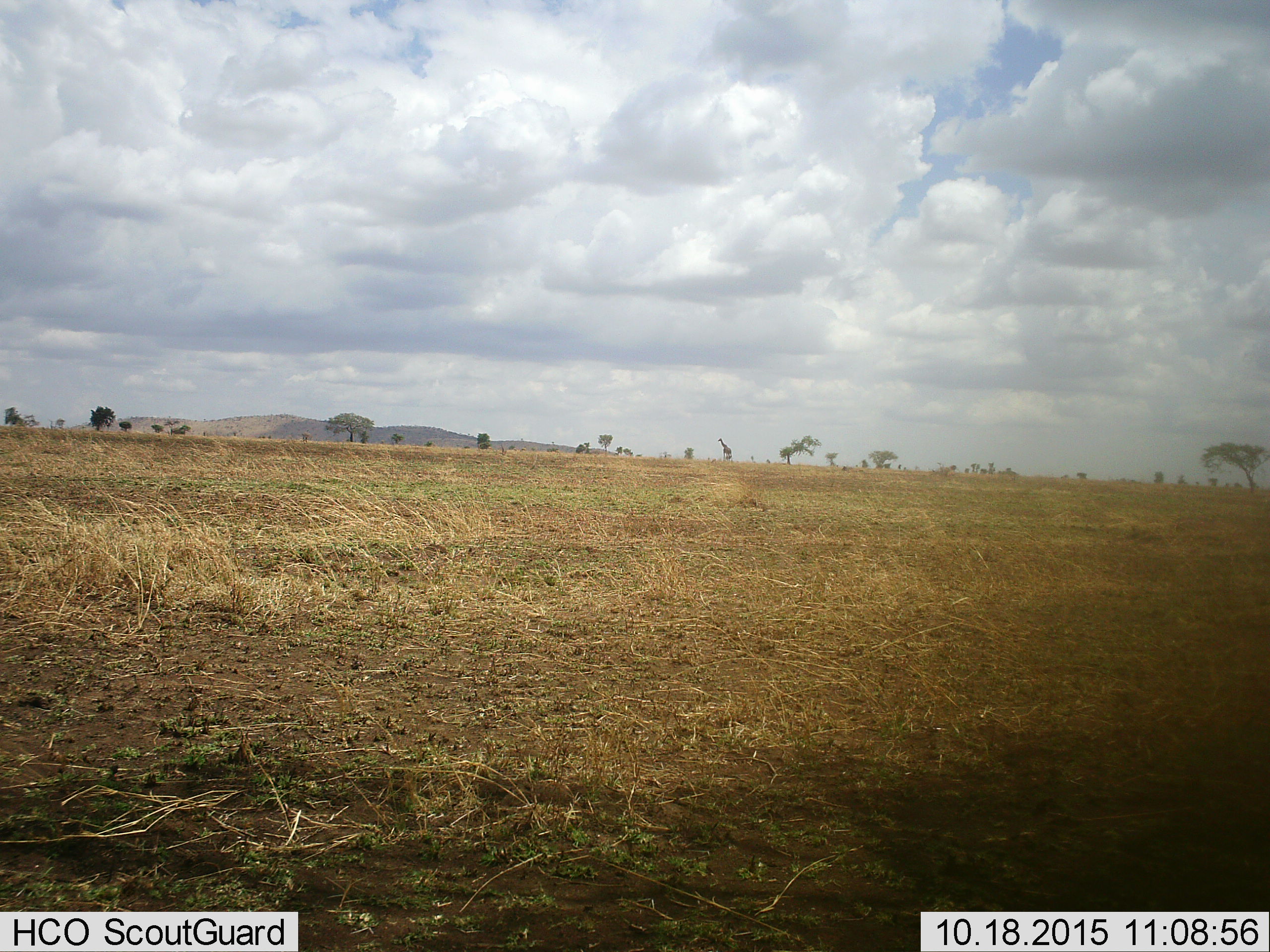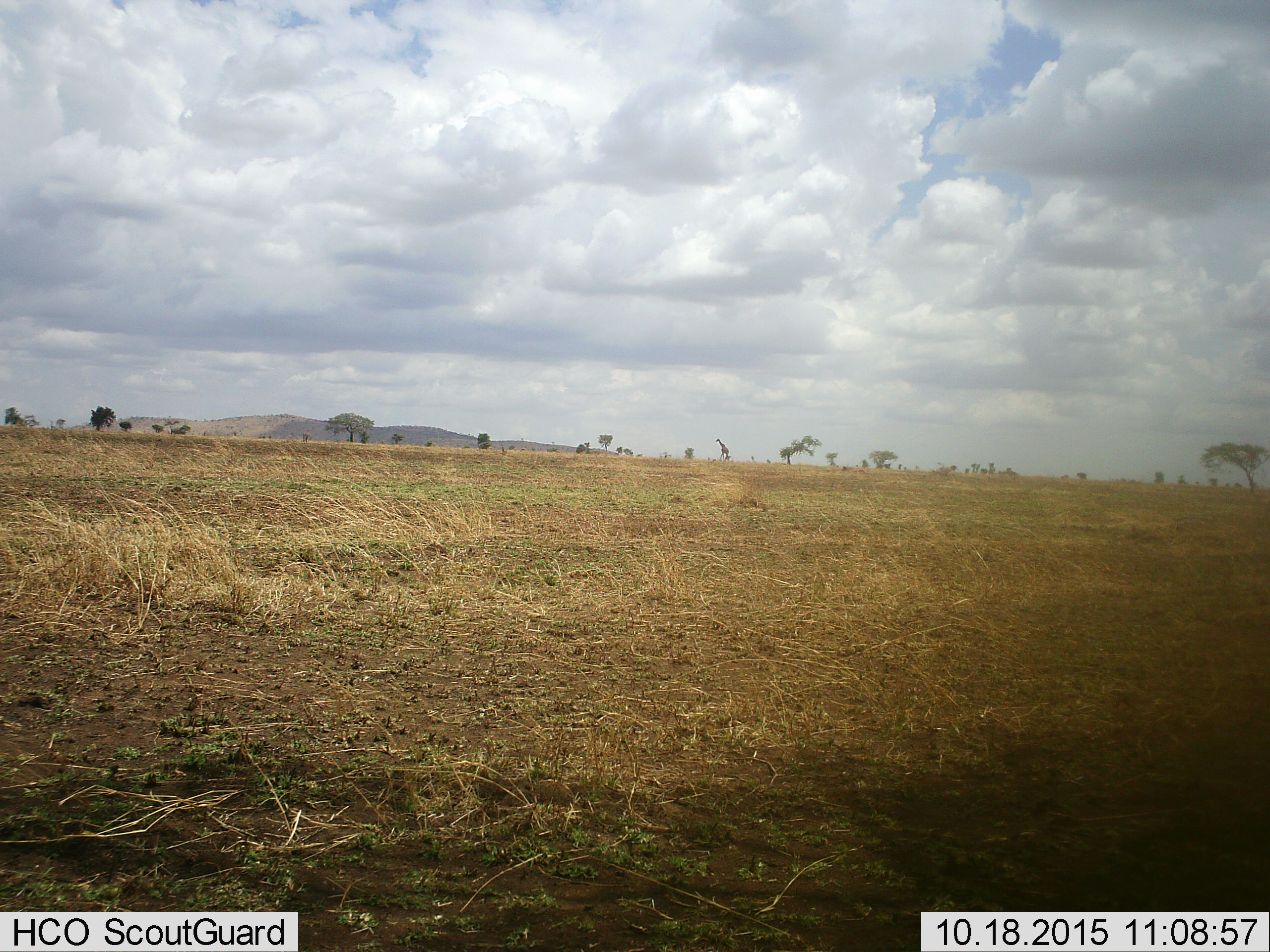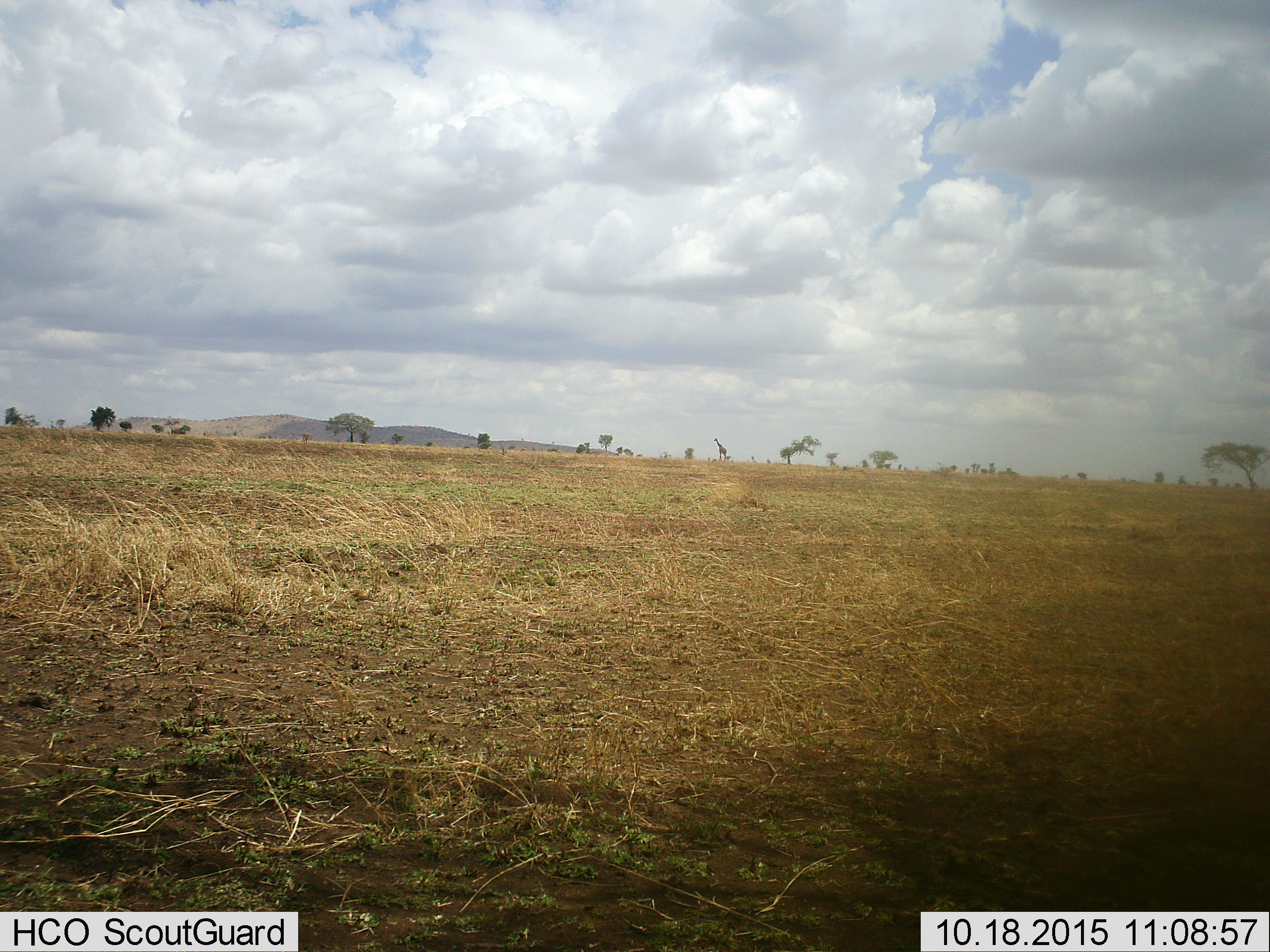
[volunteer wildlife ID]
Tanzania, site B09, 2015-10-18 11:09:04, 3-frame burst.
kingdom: Animalia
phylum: Chordata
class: Mammalia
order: Artiodactyla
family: Giraffidae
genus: Giraffa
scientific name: Giraffa camelopardalis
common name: giraffe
Giraffe (Giraffa camelopardalis), count 1. Behavior (volunteer vote fractions): standing 15%, resting 0%, moving 85%, interacting 0%. Young present (vote fraction): 0%. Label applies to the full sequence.